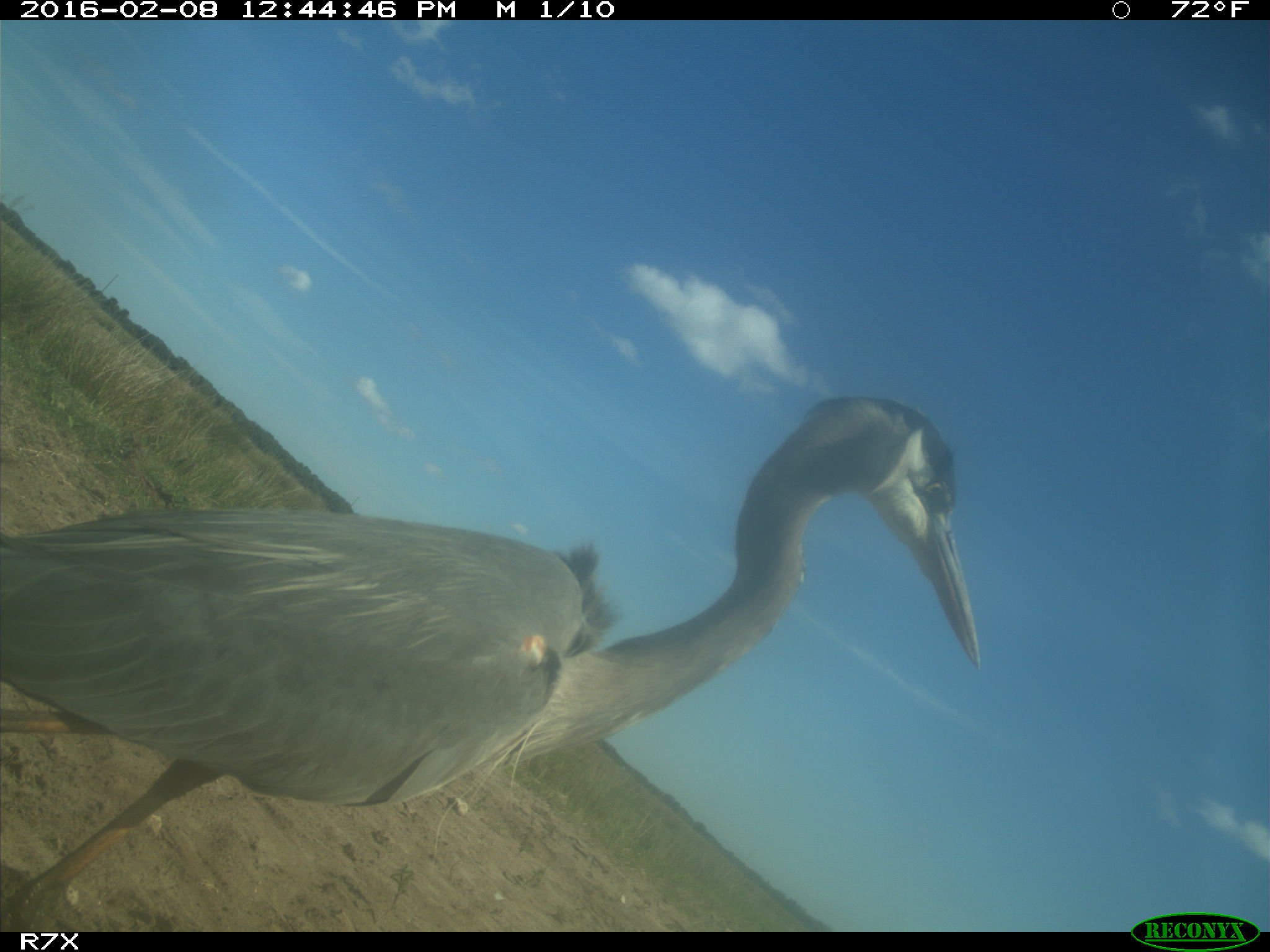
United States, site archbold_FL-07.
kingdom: Animalia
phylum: Chordata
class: Aves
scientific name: Aves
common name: birds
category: unidentified bird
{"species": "unidentified bird (birds) (Aves)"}